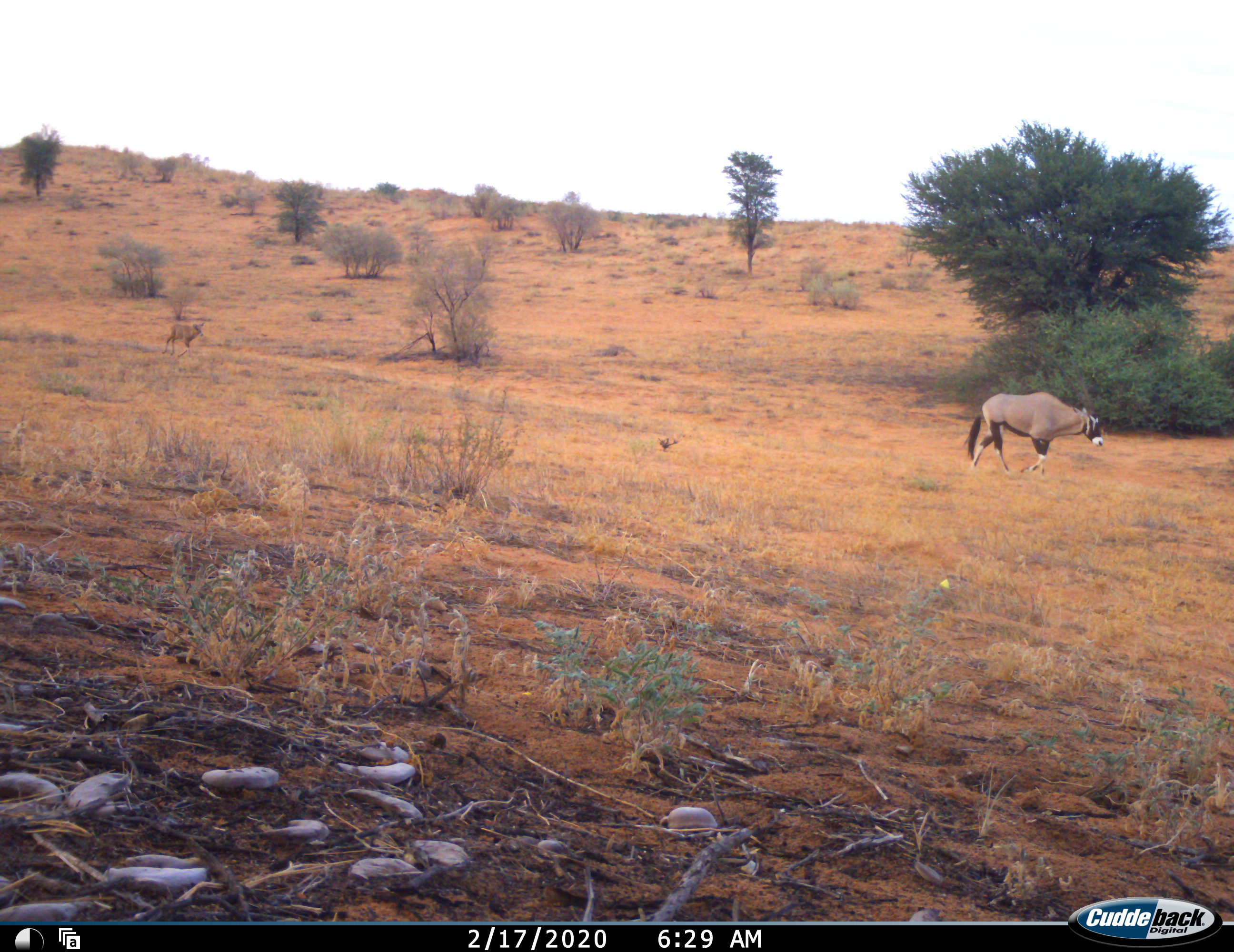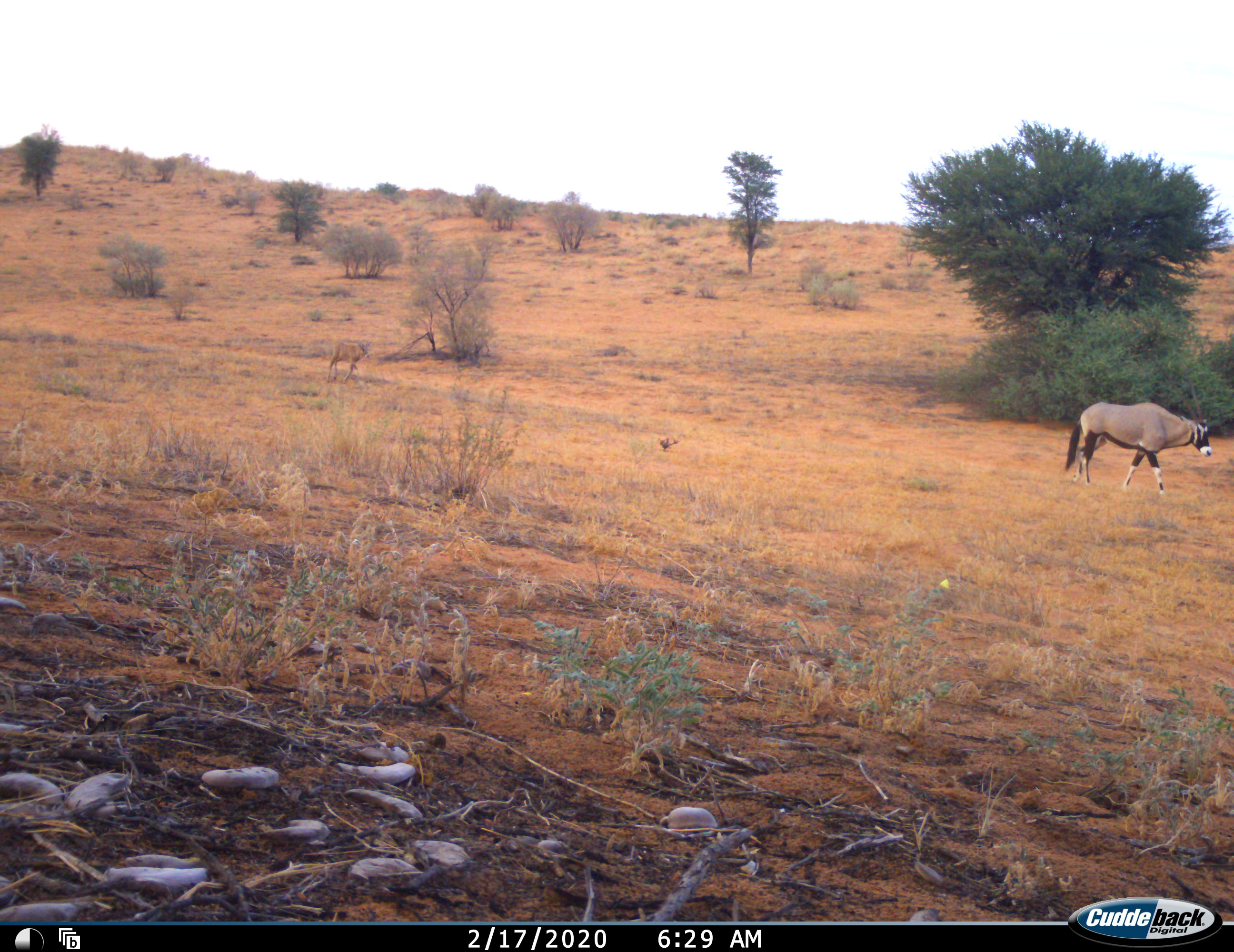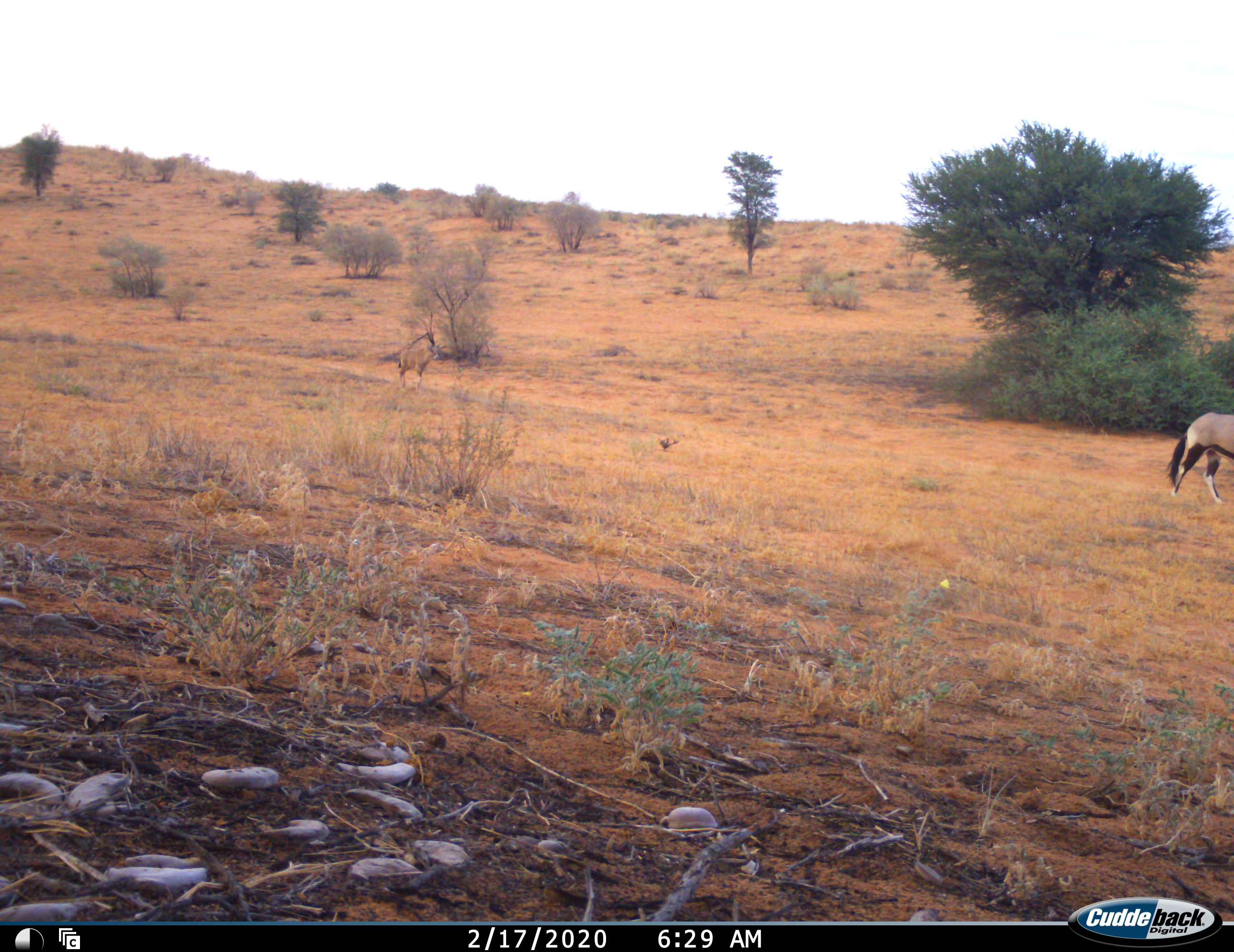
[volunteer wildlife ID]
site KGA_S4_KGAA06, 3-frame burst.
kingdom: Animalia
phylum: Chordata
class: Mammalia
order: Artiodactyla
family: Bovidae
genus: Oryx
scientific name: Oryx gazella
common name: gemsbok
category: oryx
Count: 2.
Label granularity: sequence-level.